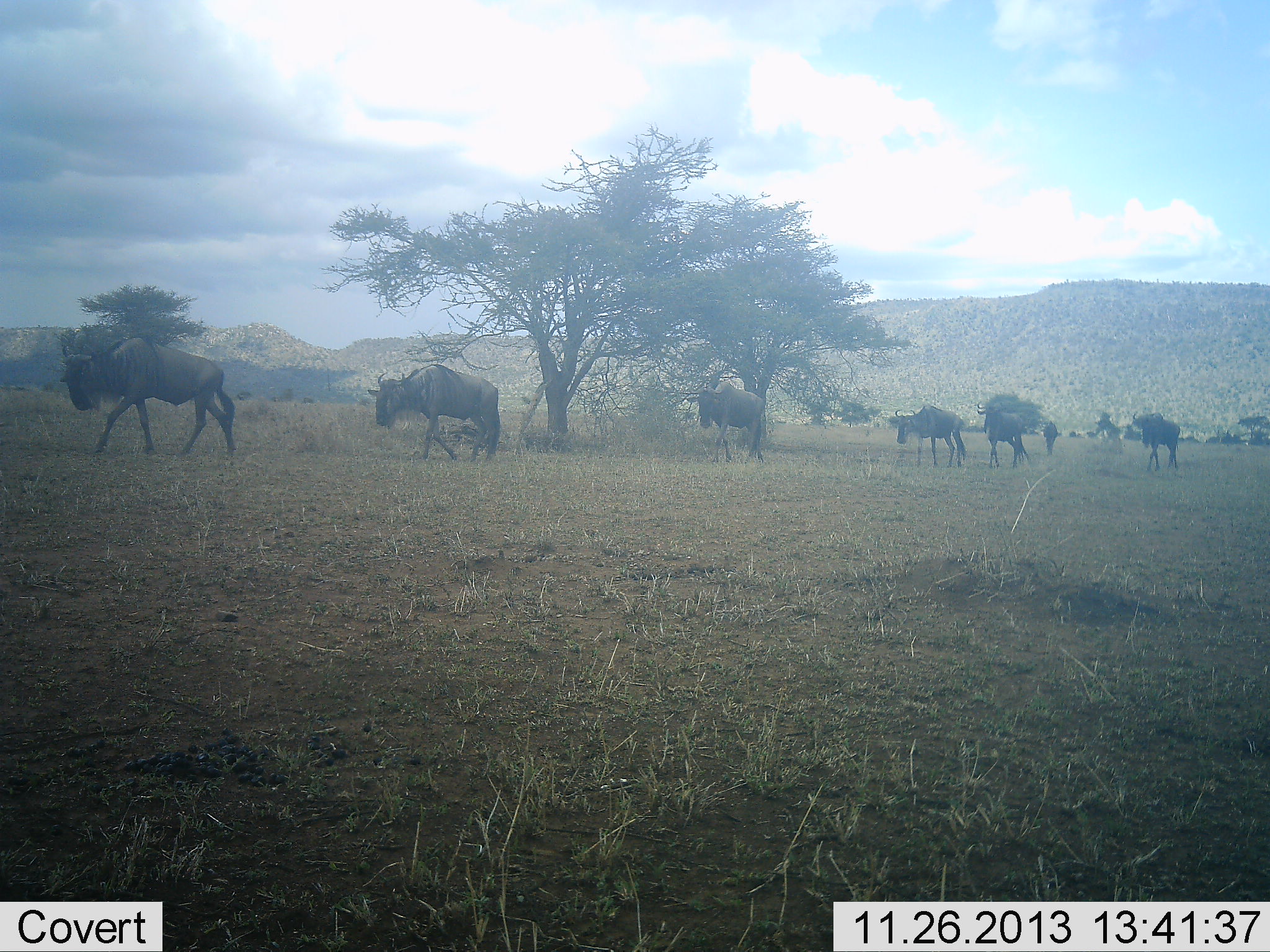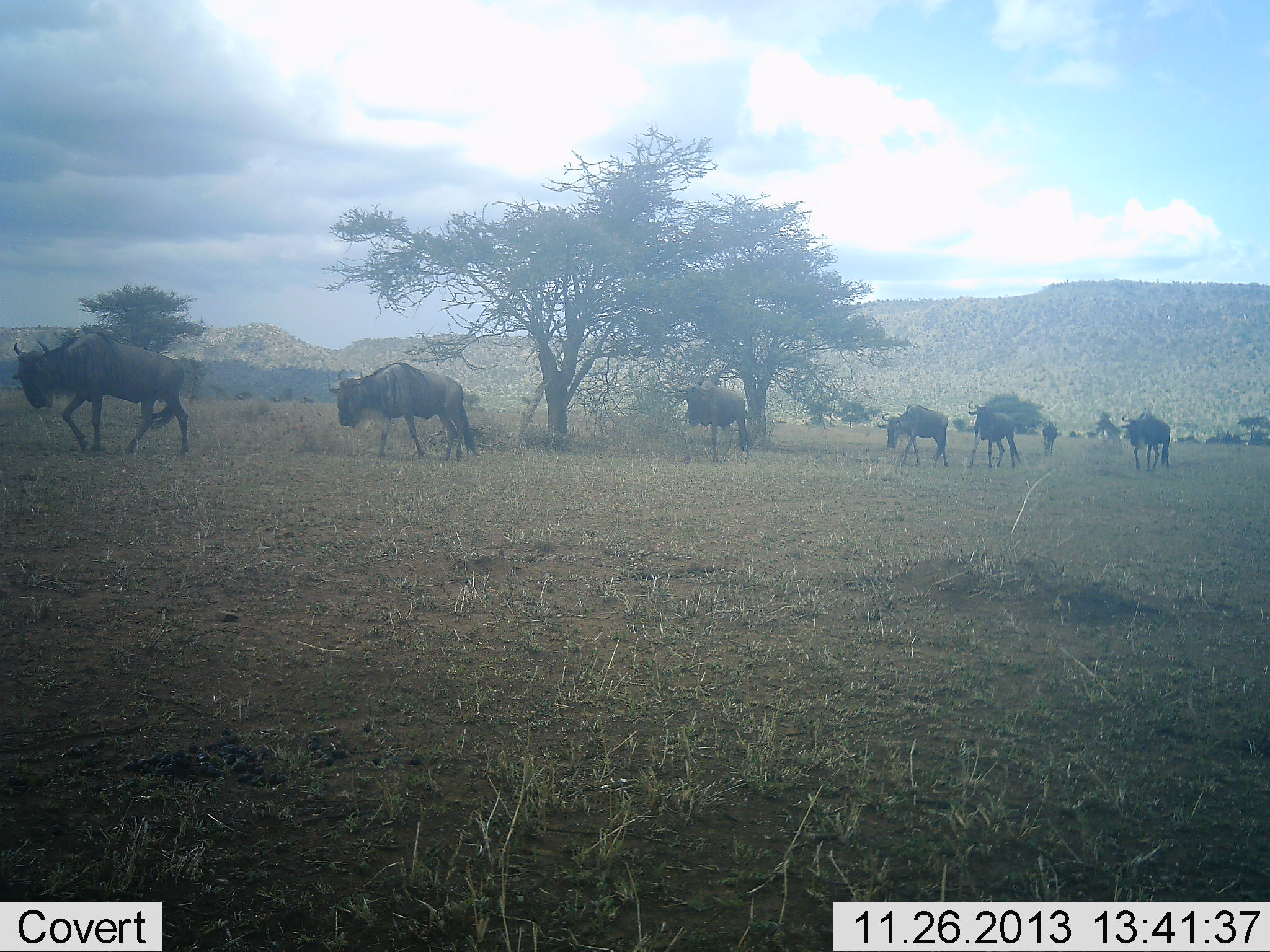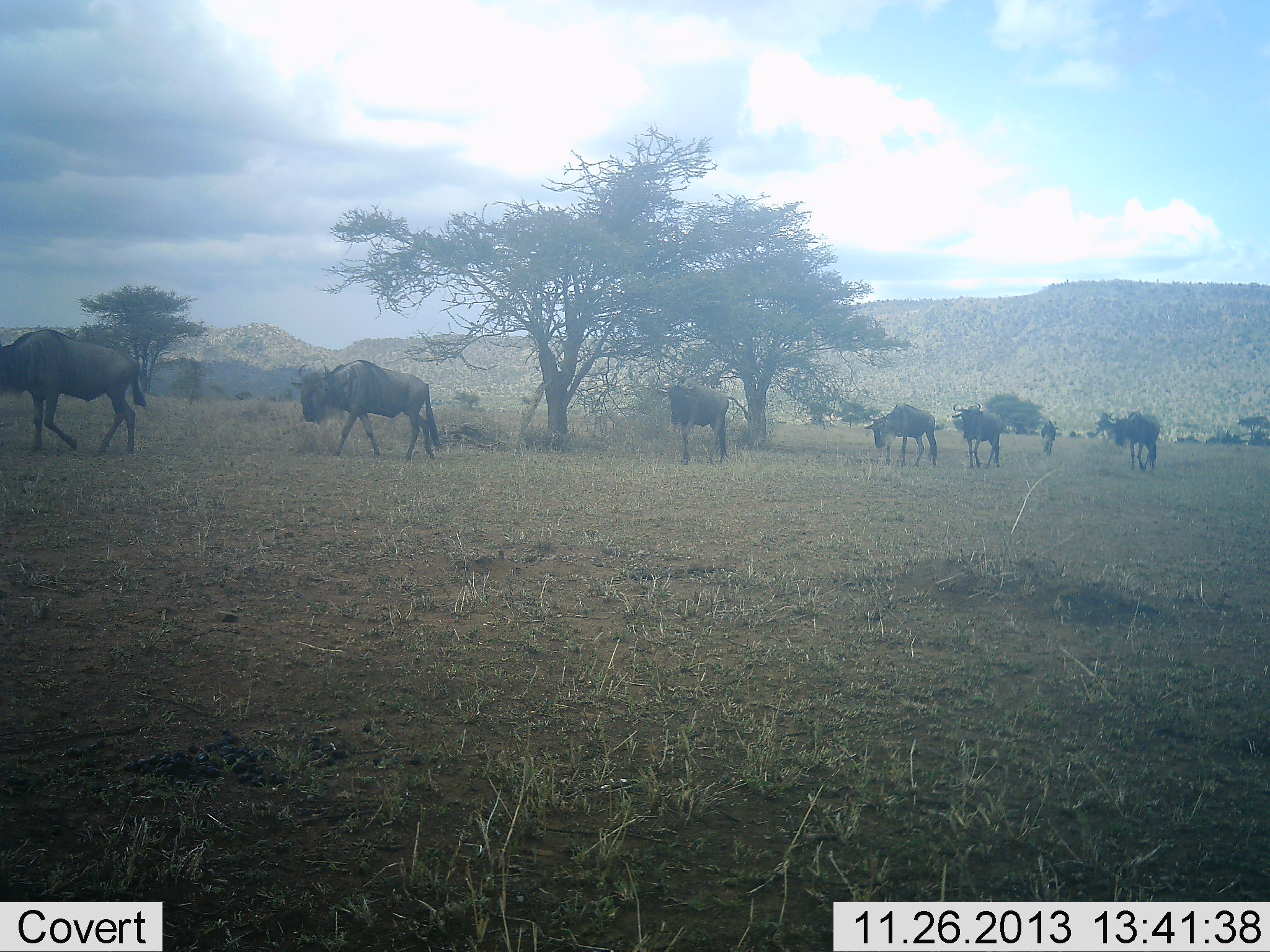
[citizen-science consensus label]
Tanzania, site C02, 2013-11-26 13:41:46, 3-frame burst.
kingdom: Animalia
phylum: Chordata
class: Mammalia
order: Artiodactyla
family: Bovidae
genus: Connochaetes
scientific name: Connochaetes taurinus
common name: blue wildebeest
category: wildebeest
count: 7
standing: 0%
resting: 0%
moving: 100%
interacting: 0%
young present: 0%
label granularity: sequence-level